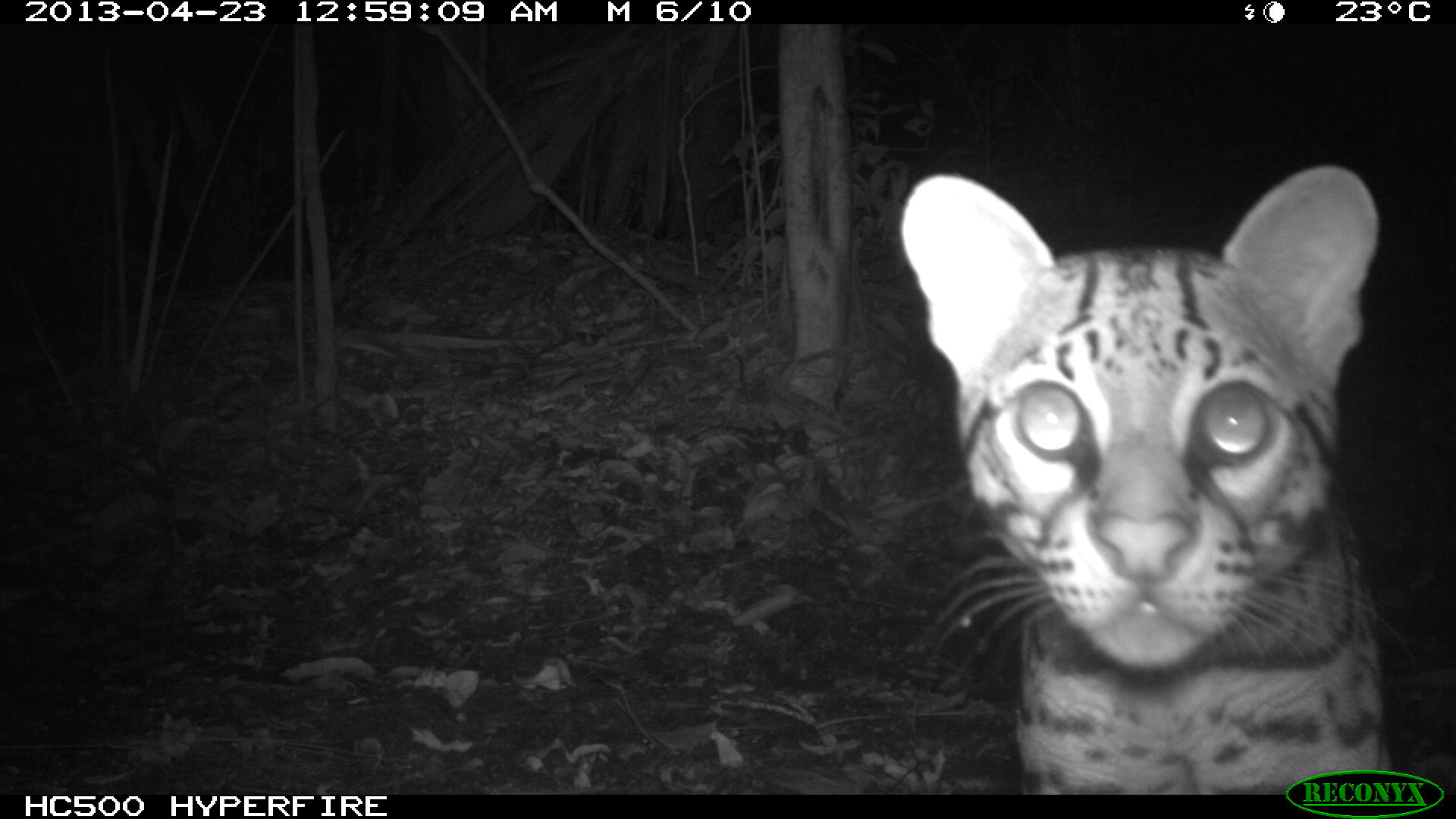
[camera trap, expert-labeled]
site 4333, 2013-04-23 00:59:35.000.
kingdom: Animalia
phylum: Chordata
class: Mammalia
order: Carnivora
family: Felidae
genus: Leopardus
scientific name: Leopardus pardalis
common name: ocelot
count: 1